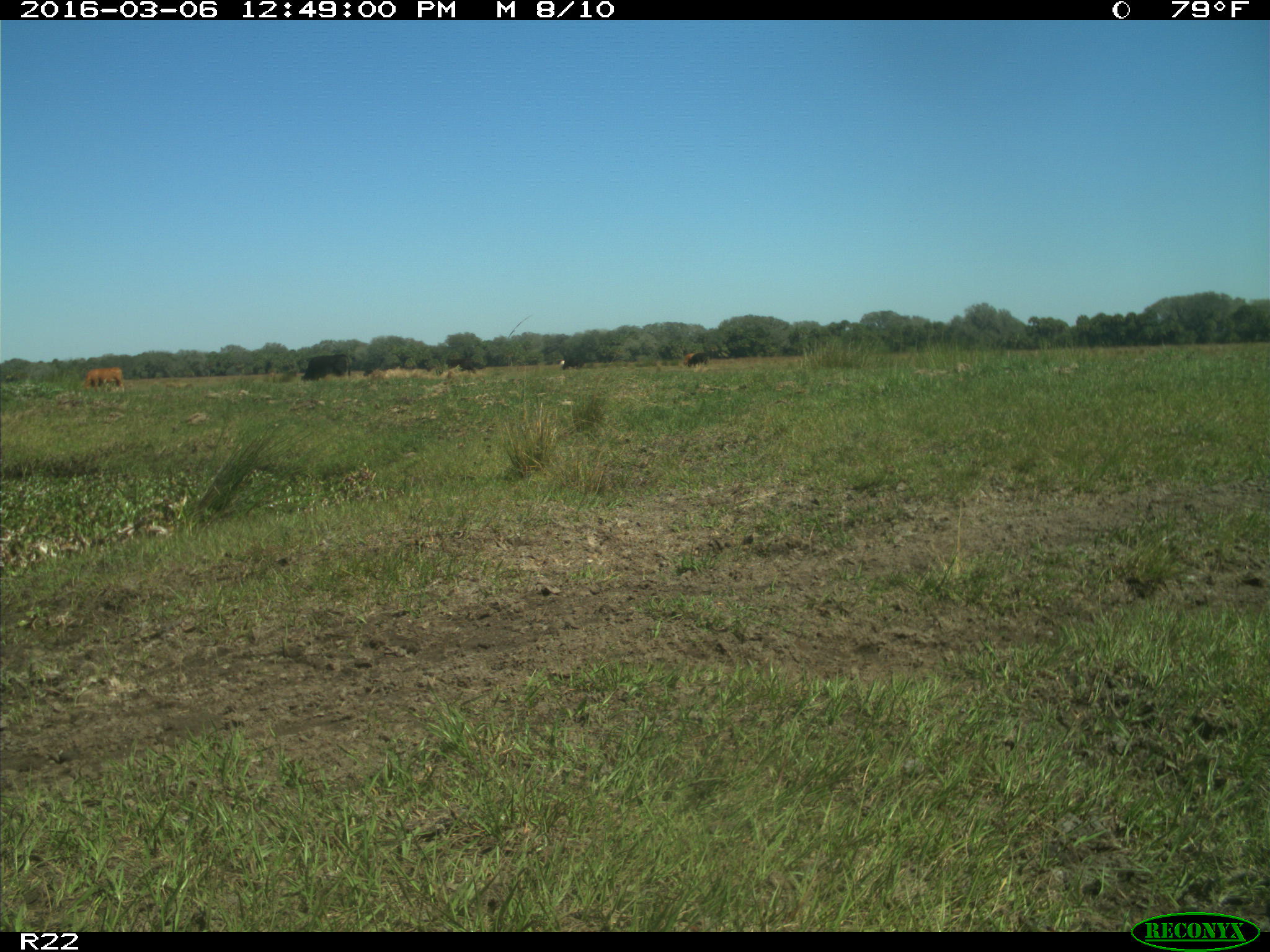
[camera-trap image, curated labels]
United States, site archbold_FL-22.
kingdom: Animalia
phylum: Chordata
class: Mammalia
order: Artiodactyla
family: Bovidae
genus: Bos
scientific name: Bos taurus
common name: domestic cow